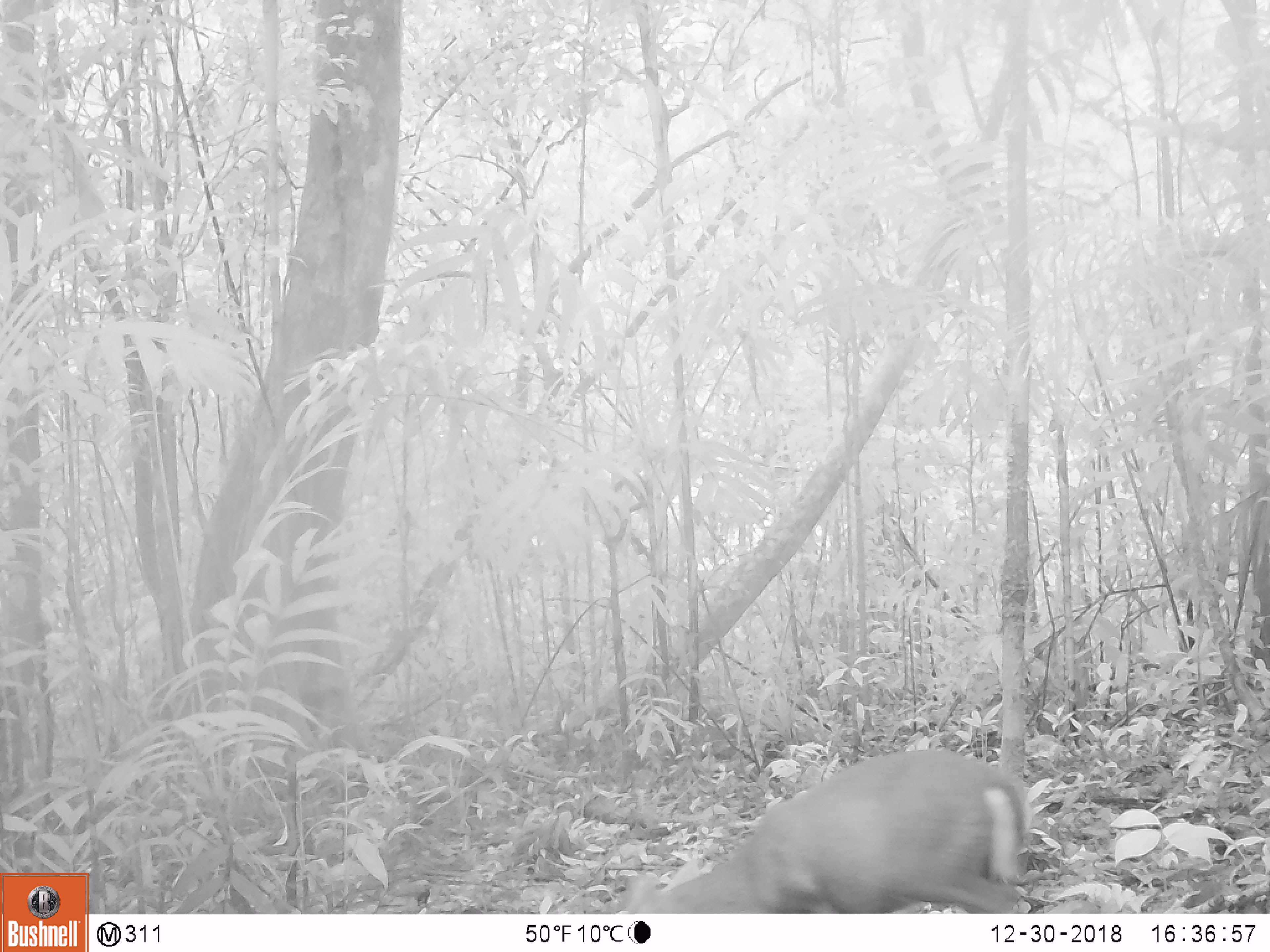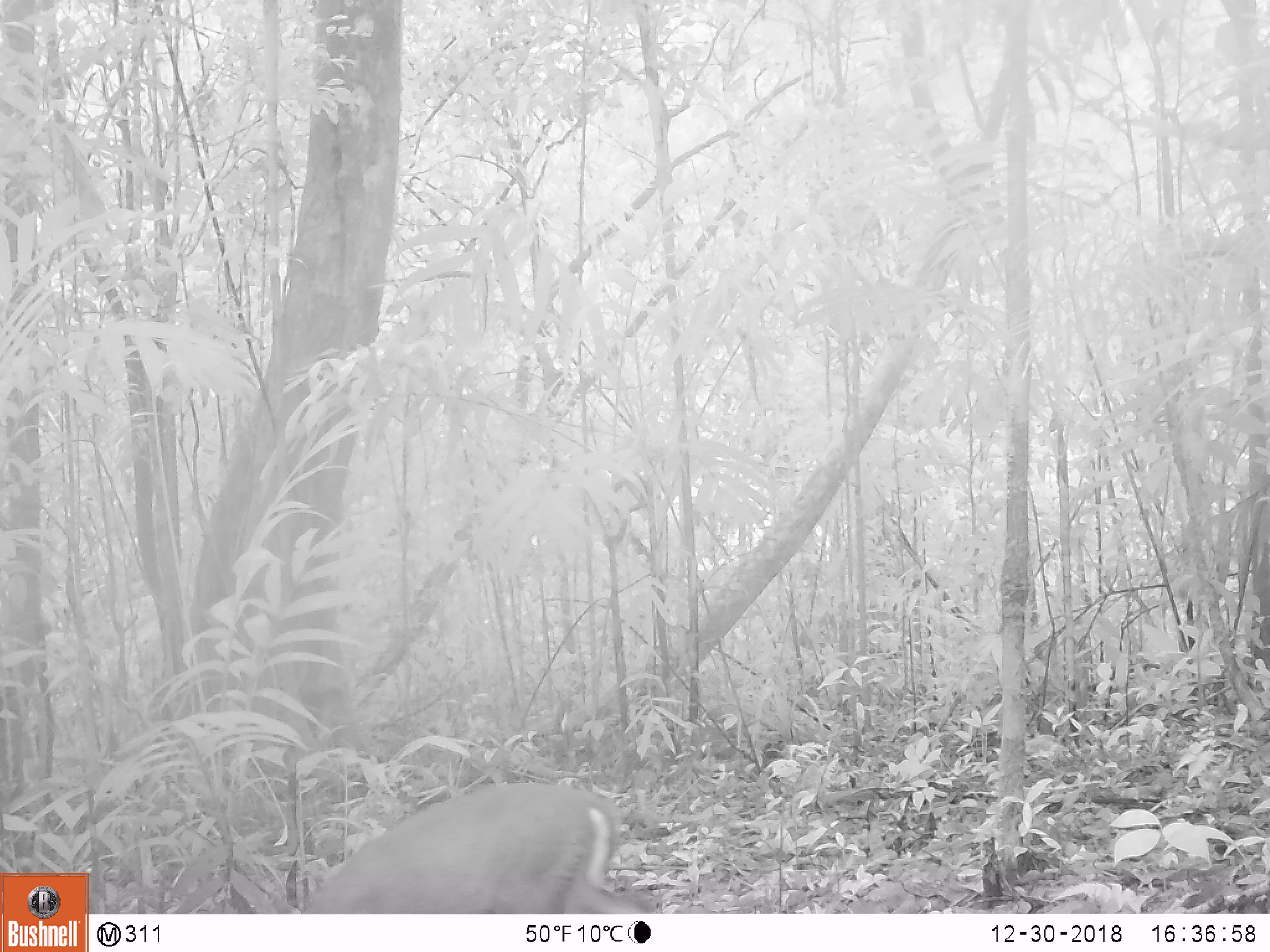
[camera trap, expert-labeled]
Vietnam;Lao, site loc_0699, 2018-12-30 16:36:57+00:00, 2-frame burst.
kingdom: Animalia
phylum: Chordata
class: Mammalia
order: Artiodactyla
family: Cervidae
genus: Muntiacus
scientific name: Muntiacus rooseveltorum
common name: roosevelt's muntjac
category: roosevelts muntjac group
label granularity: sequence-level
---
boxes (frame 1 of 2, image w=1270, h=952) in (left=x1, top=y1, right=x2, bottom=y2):
roosevelts muntjac group: (left=623, top=750, right=1031, bottom=913)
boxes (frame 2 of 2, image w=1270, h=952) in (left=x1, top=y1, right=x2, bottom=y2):
roosevelts muntjac group: (left=303, top=783, right=643, bottom=914)